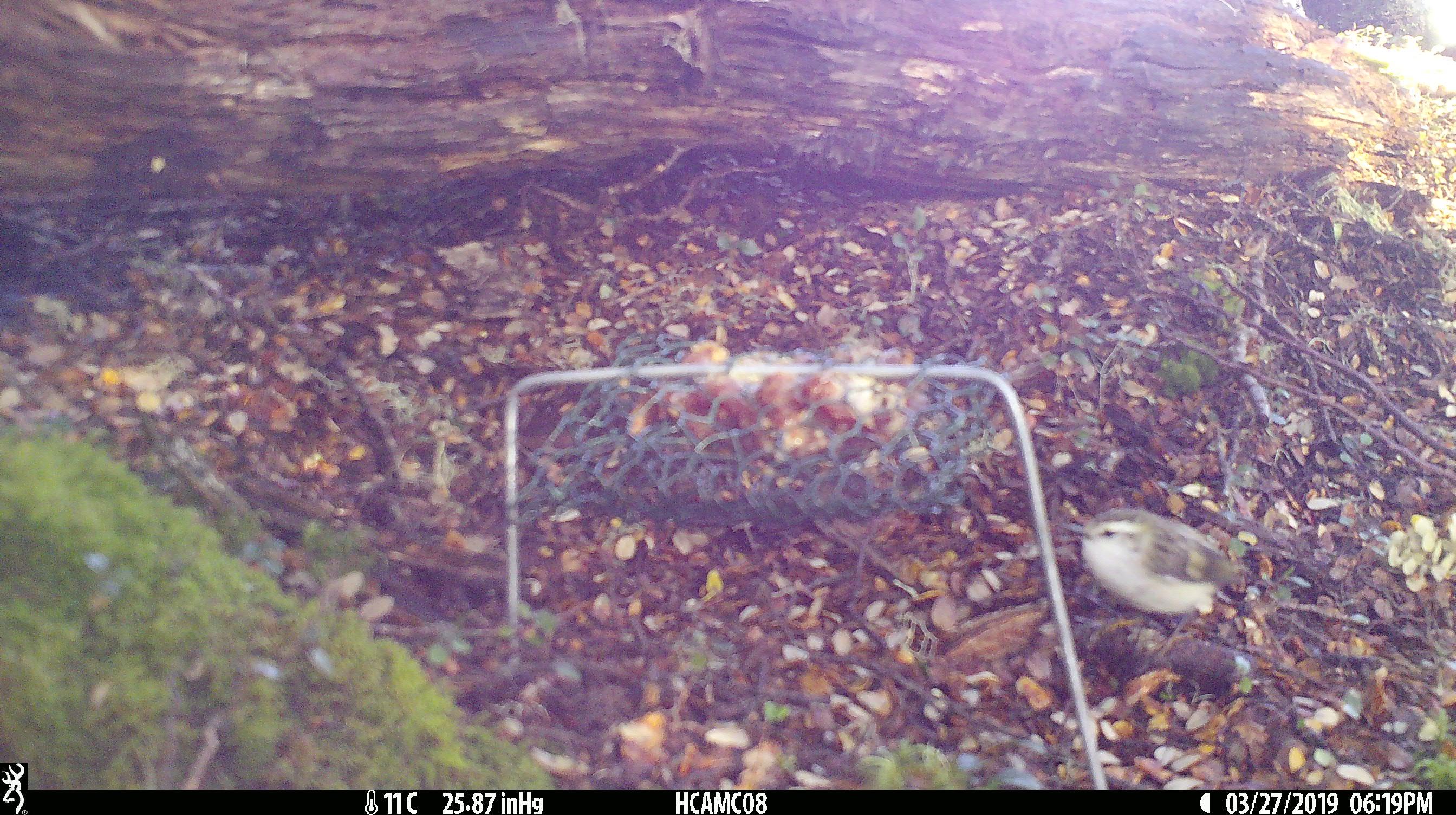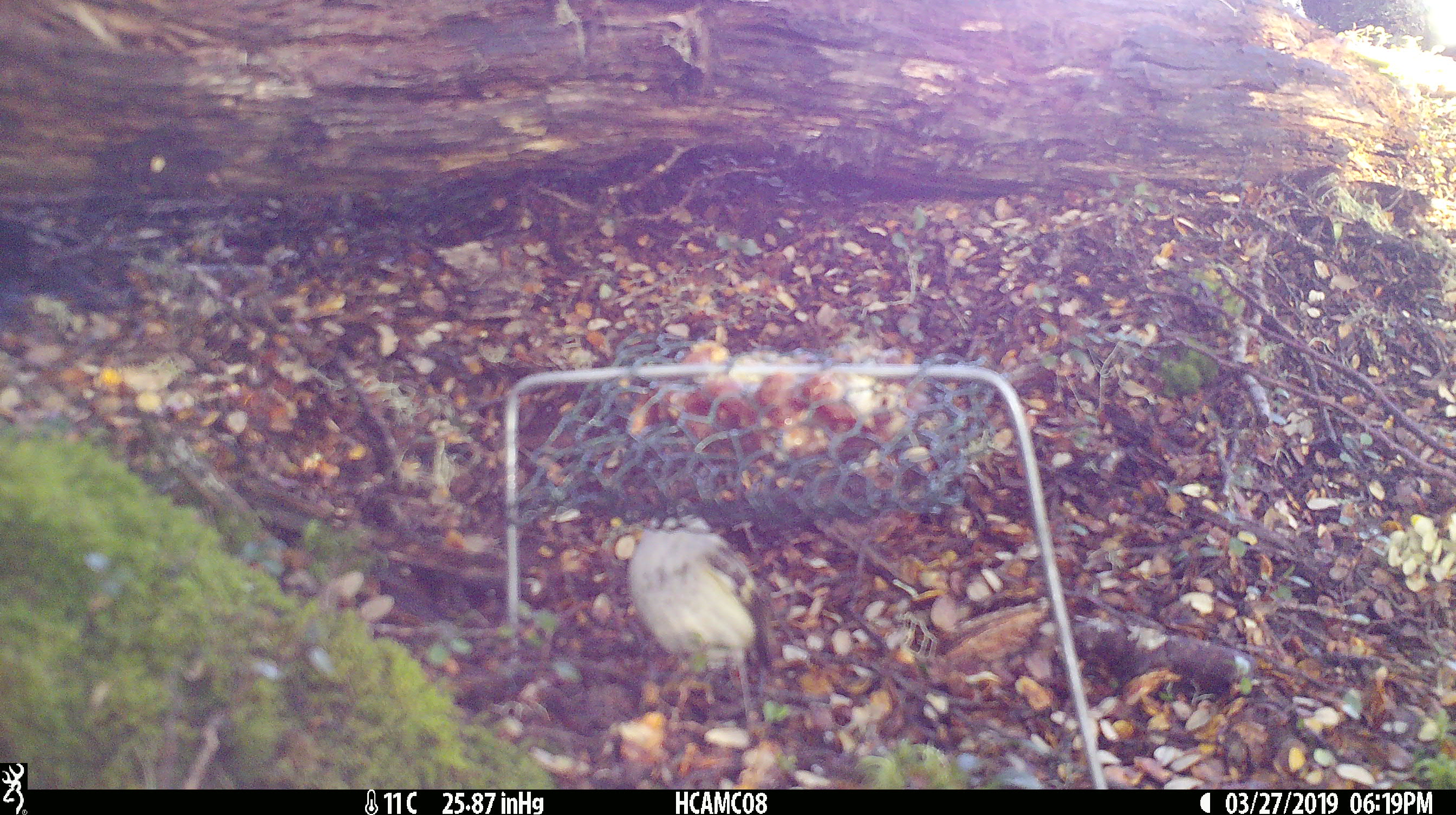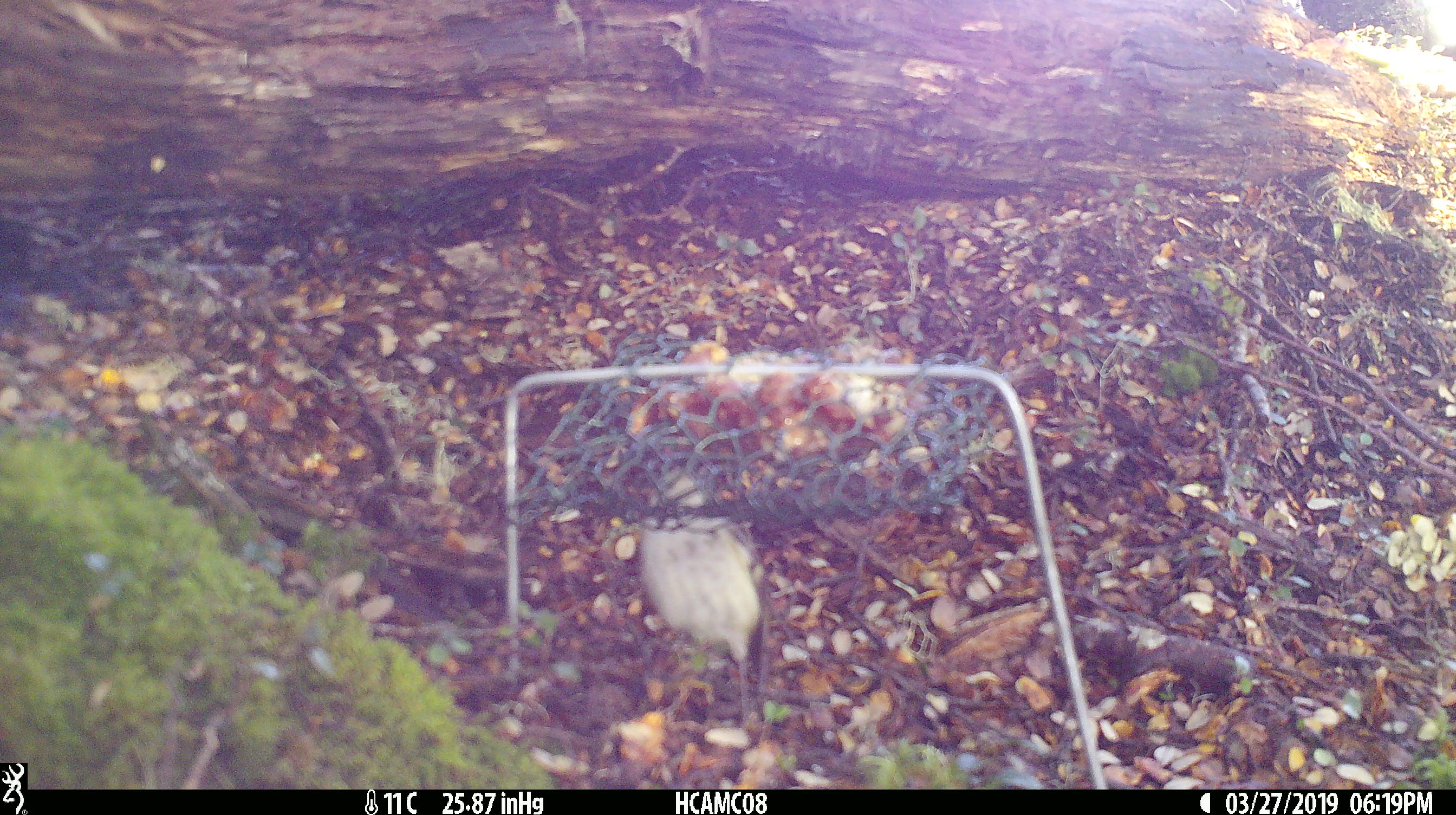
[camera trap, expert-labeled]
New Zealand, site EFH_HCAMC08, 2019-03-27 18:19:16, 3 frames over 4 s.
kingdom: Animalia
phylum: Chordata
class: Aves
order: Passeriformes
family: Acanthisittidae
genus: Acanthisitta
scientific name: Acanthisitta chloris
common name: rifleman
Rifleman (Acanthisitta chloris).